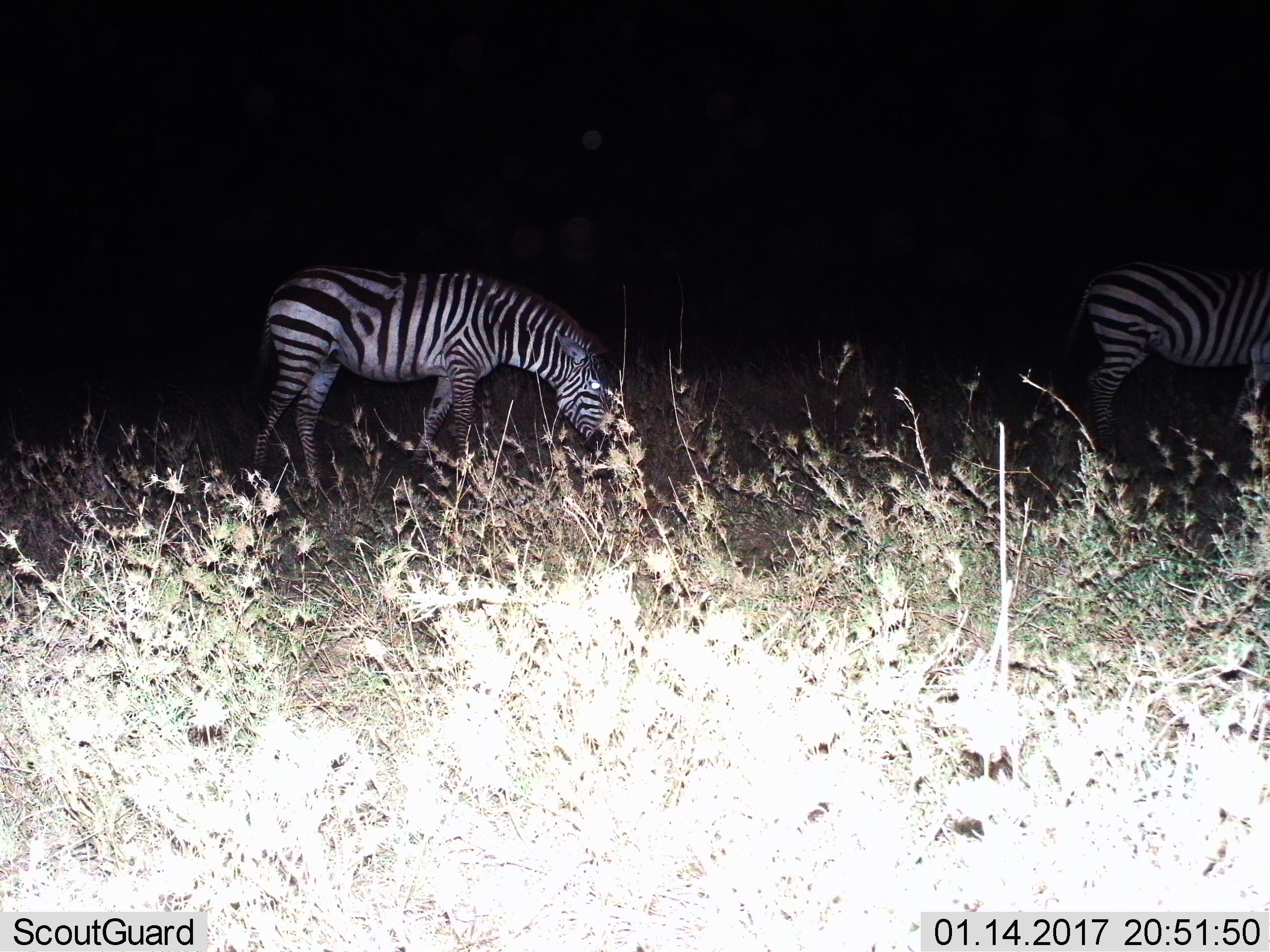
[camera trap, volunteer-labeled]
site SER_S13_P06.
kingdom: Animalia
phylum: Chordata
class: Mammalia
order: Perissodactyla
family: Equidae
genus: Equus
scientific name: Equus quagga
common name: plains zebra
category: zebraplains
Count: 2.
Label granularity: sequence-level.